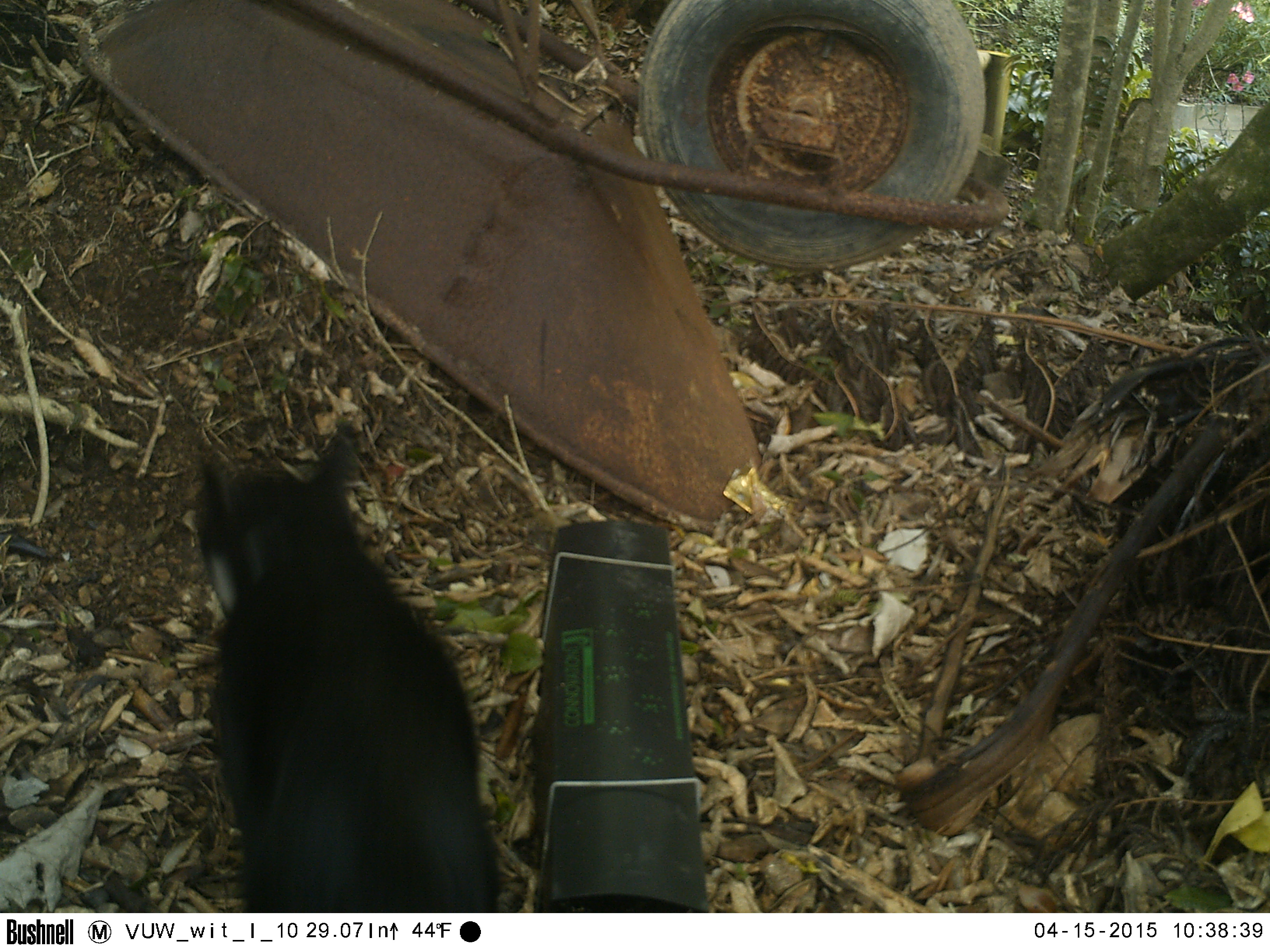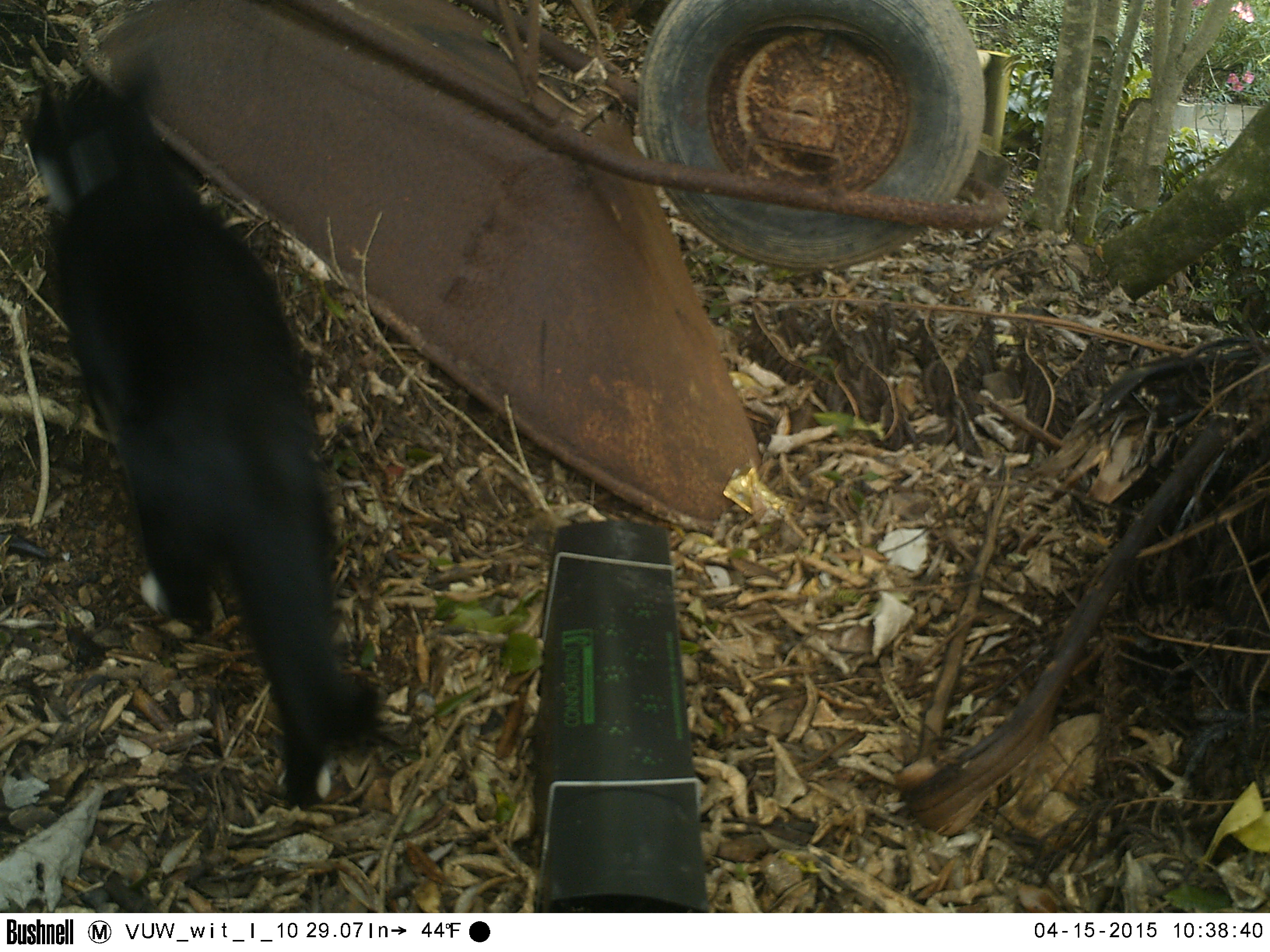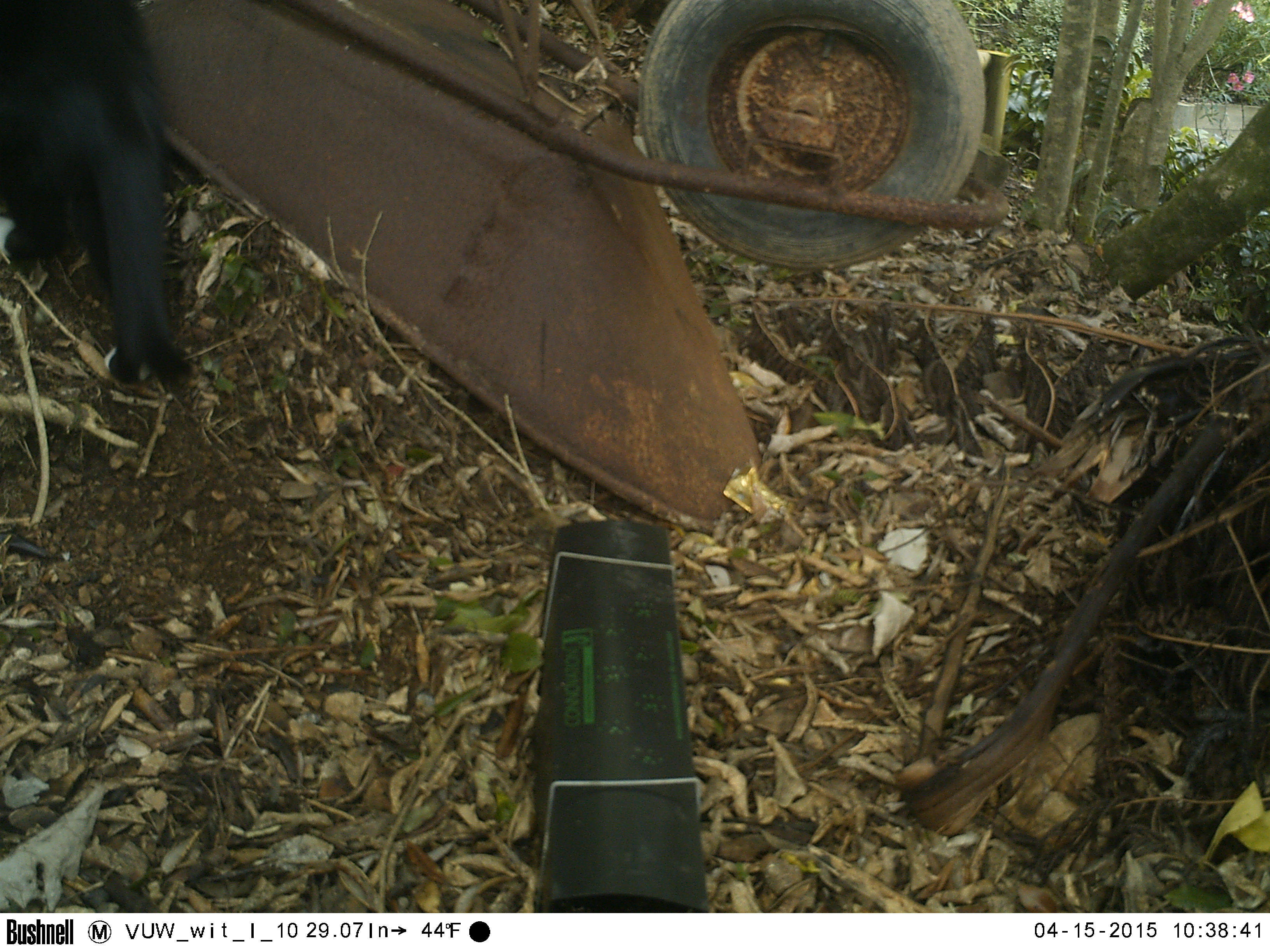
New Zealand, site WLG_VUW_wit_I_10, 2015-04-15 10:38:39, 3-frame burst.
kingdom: Animalia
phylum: Chordata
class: Mammalia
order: Carnivora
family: Felidae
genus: Felis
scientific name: Felis catus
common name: domestic cat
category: cat